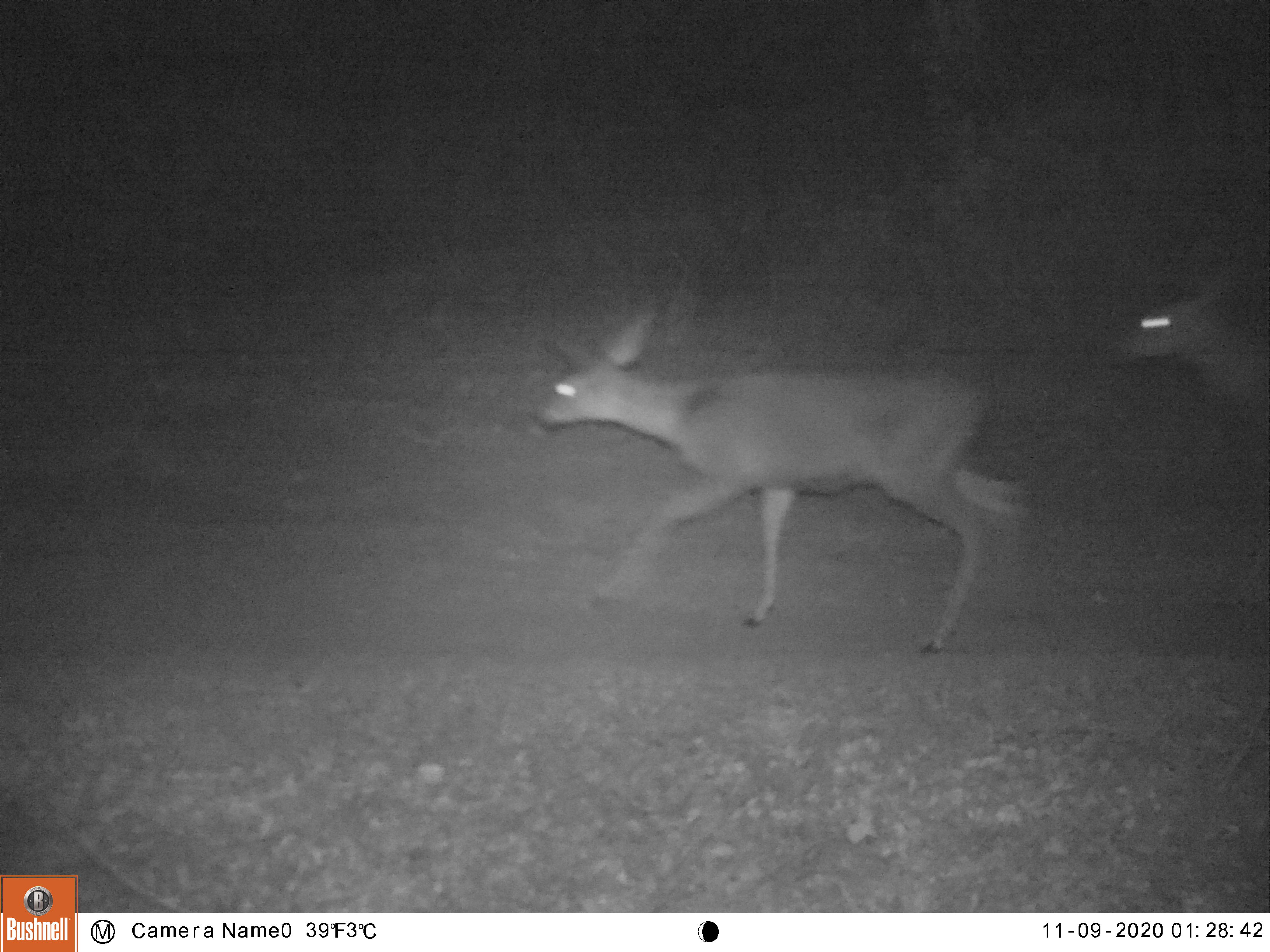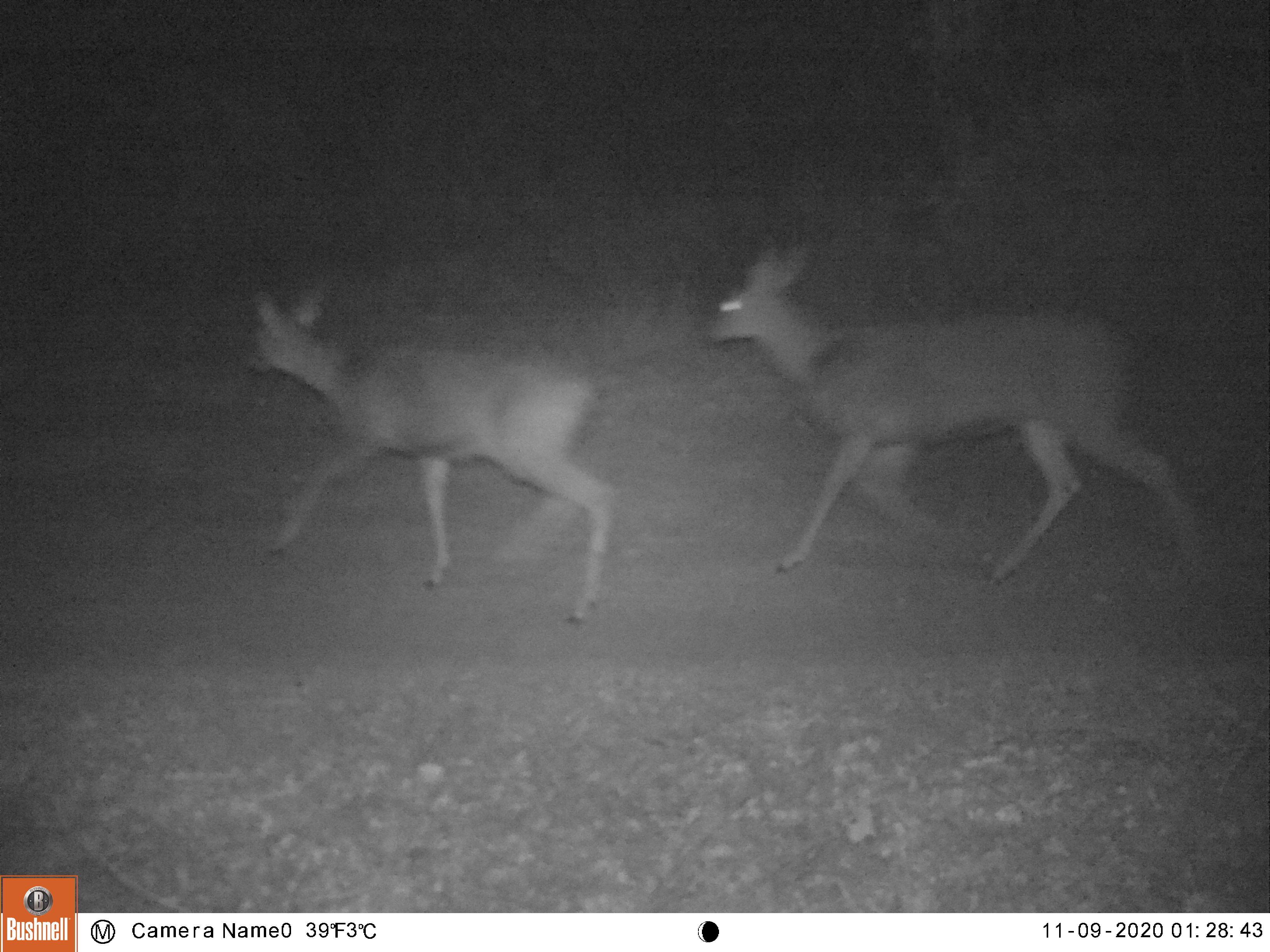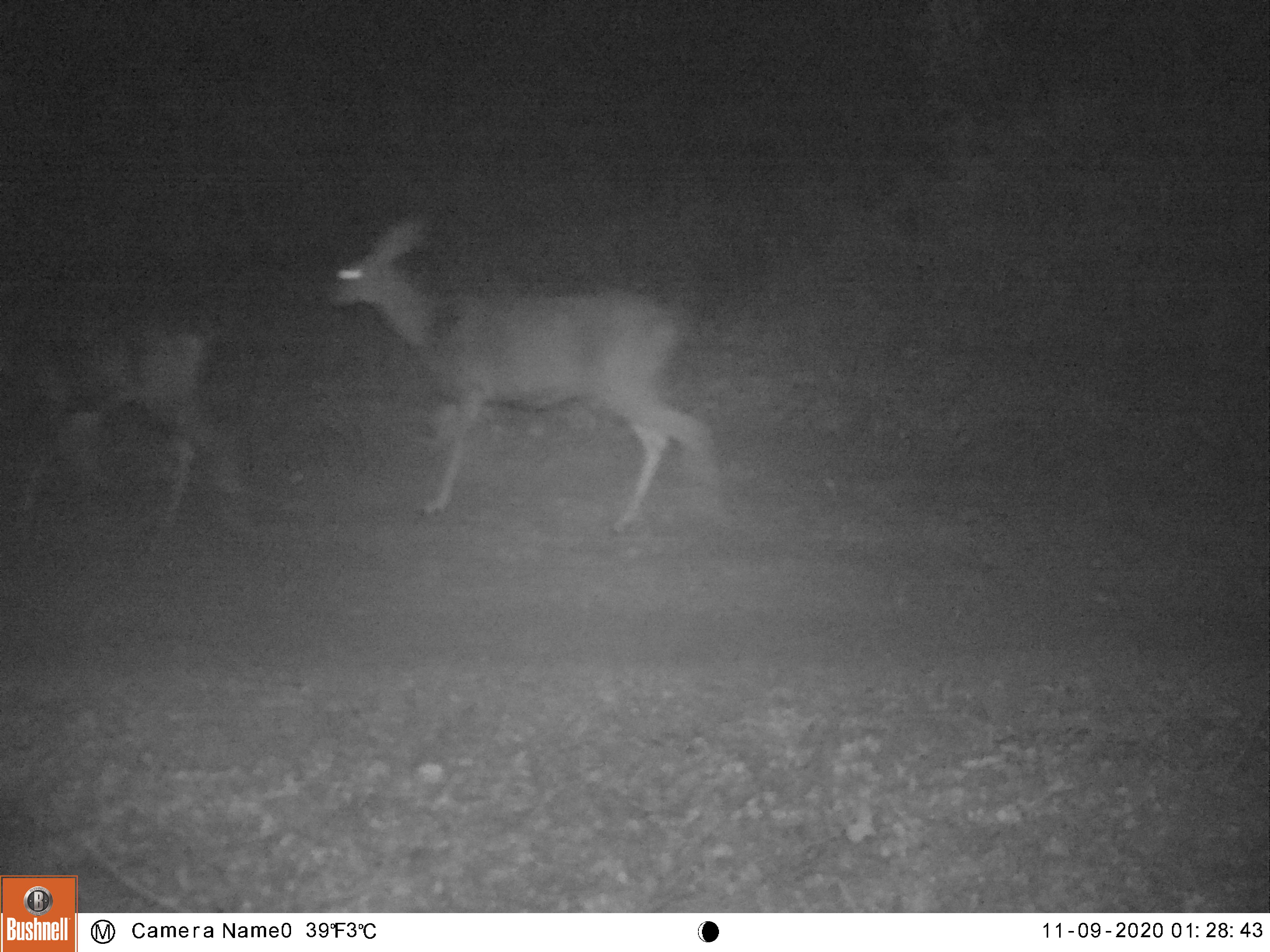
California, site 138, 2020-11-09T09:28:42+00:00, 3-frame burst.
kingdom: Animalia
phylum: Chordata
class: Mammalia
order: Artiodactyla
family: Cervidae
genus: Odocoileus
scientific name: Odocoileus hemionus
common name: mule deer